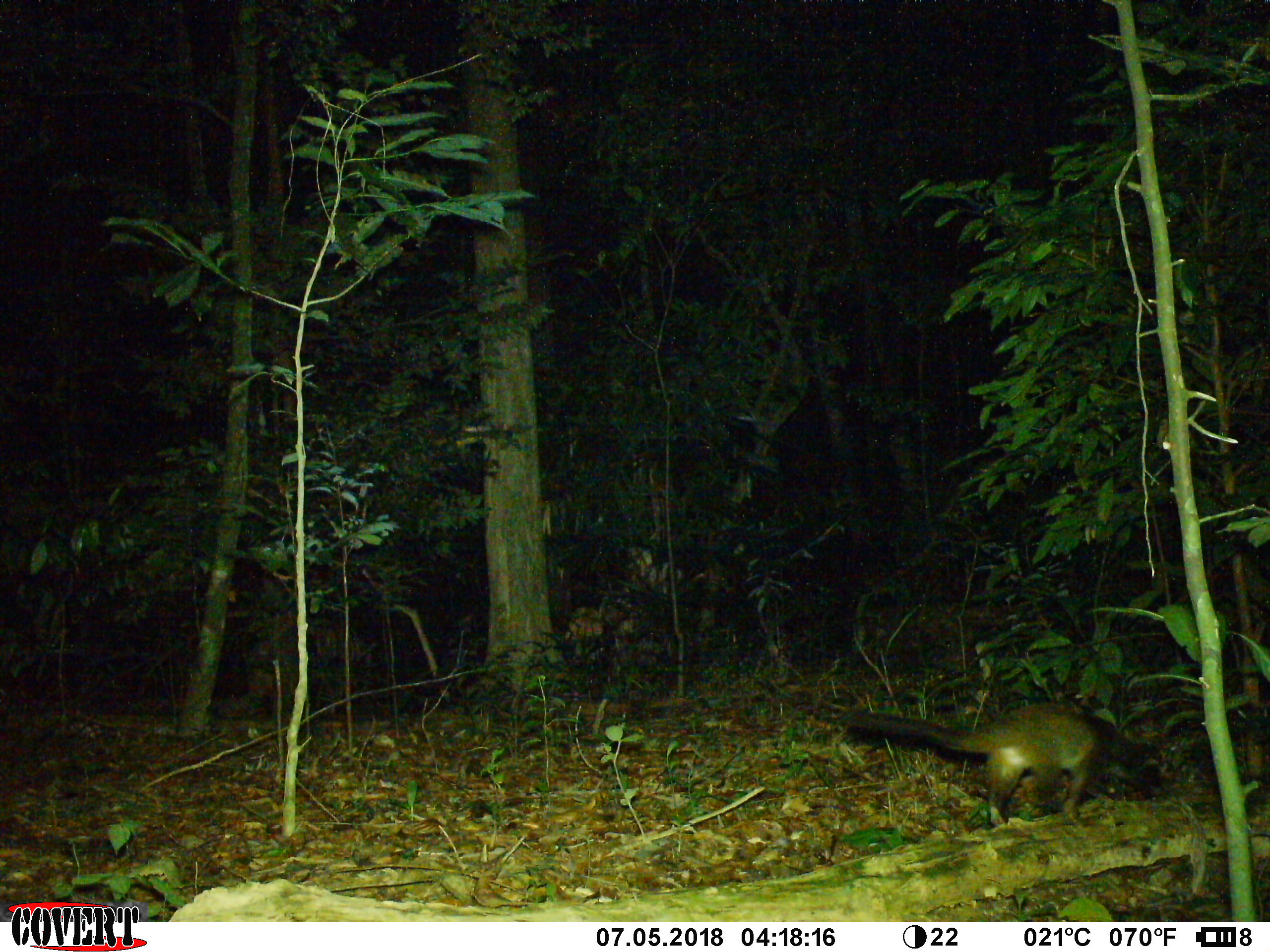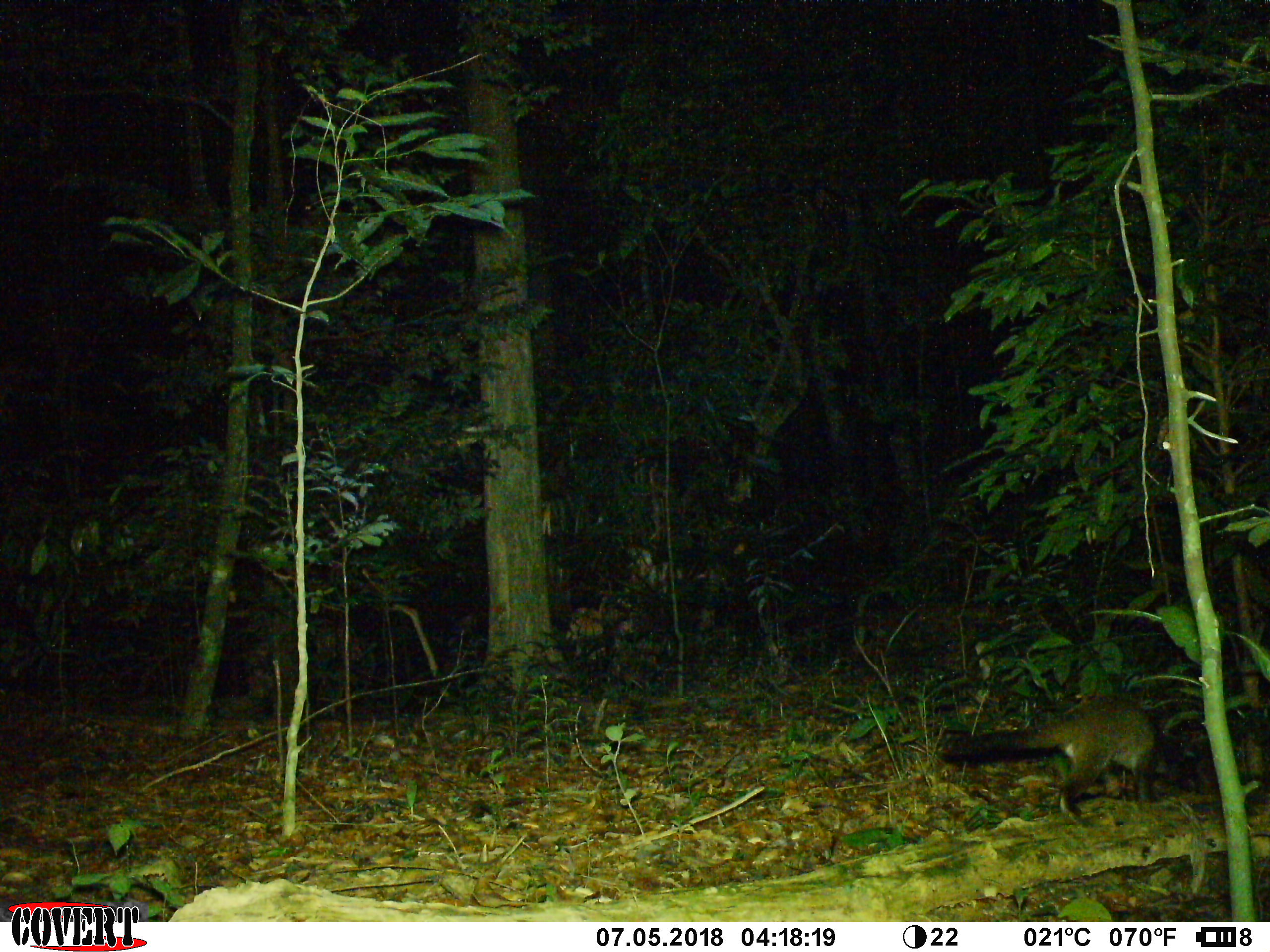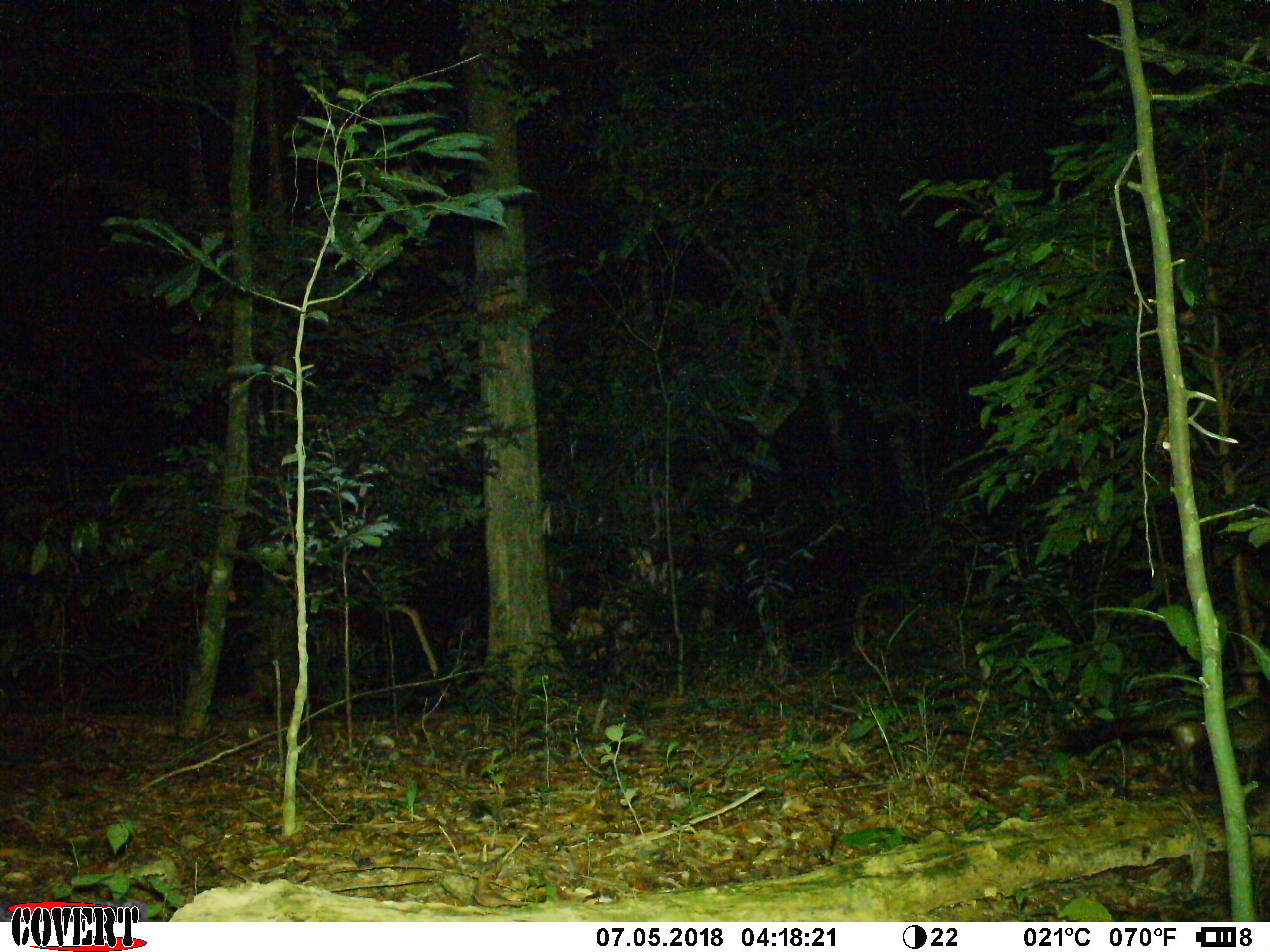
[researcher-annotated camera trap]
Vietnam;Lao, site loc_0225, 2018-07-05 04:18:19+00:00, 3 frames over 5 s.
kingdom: Animalia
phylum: Chordata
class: Mammalia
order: Carnivora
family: Viverridae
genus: Paguma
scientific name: Paguma larvata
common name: masked palm civet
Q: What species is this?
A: Masked palm civet (Paguma larvata).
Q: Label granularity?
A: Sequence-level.